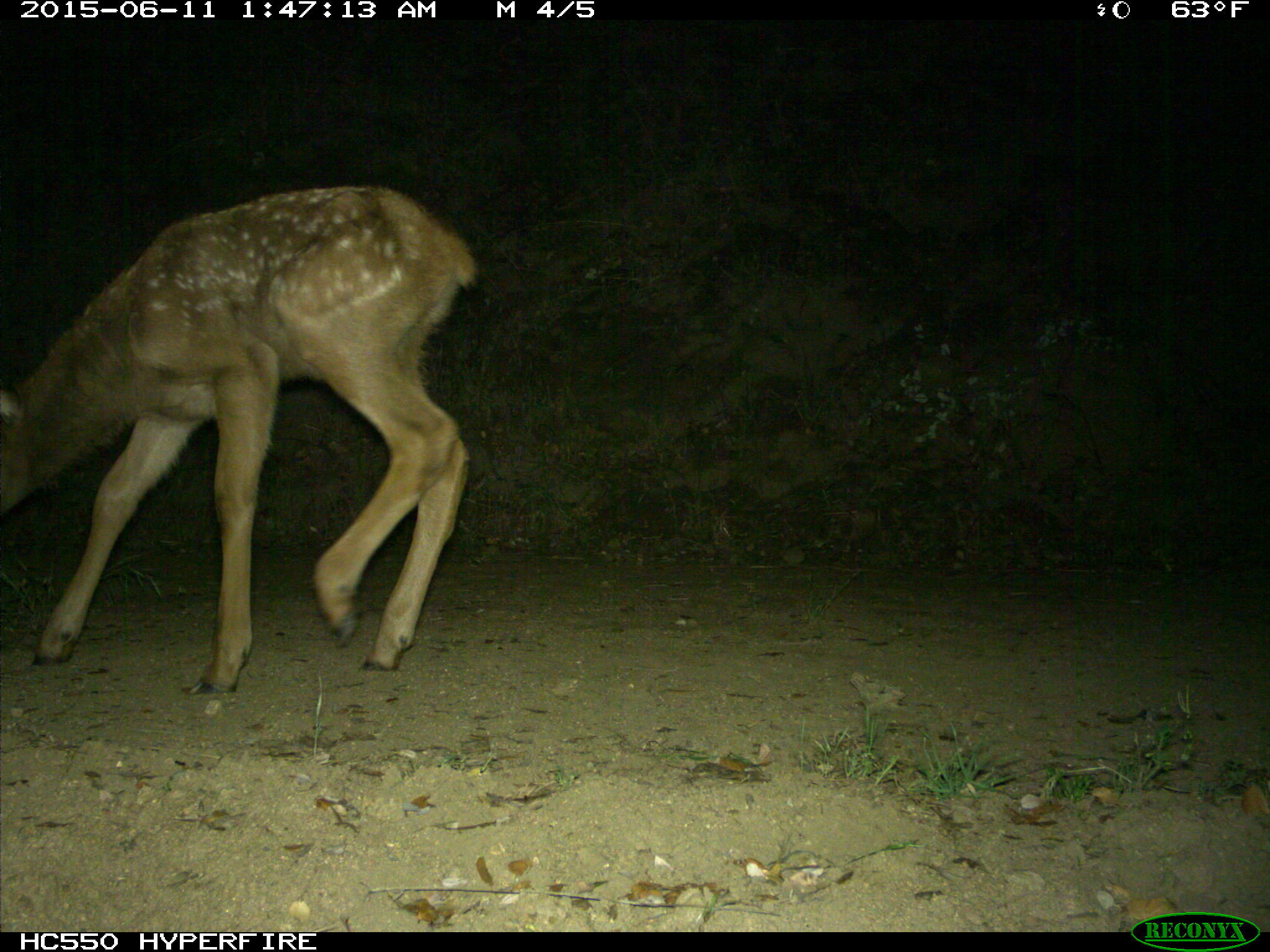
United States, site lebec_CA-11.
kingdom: Animalia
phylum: Chordata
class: Mammalia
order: Artiodactyla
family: Cervidae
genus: Cervus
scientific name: Cervus canadensis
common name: elk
Cervus canadensis (elk).